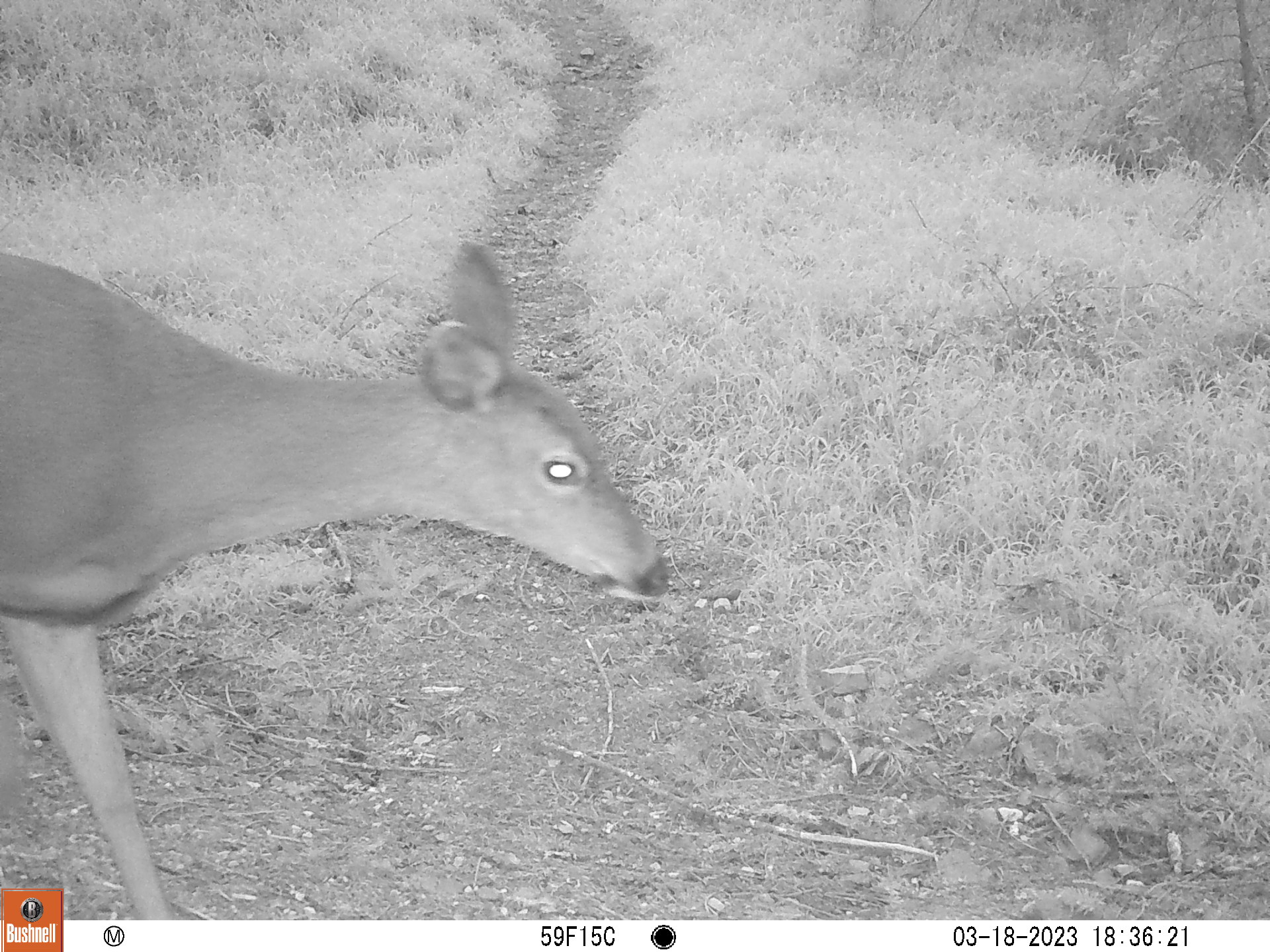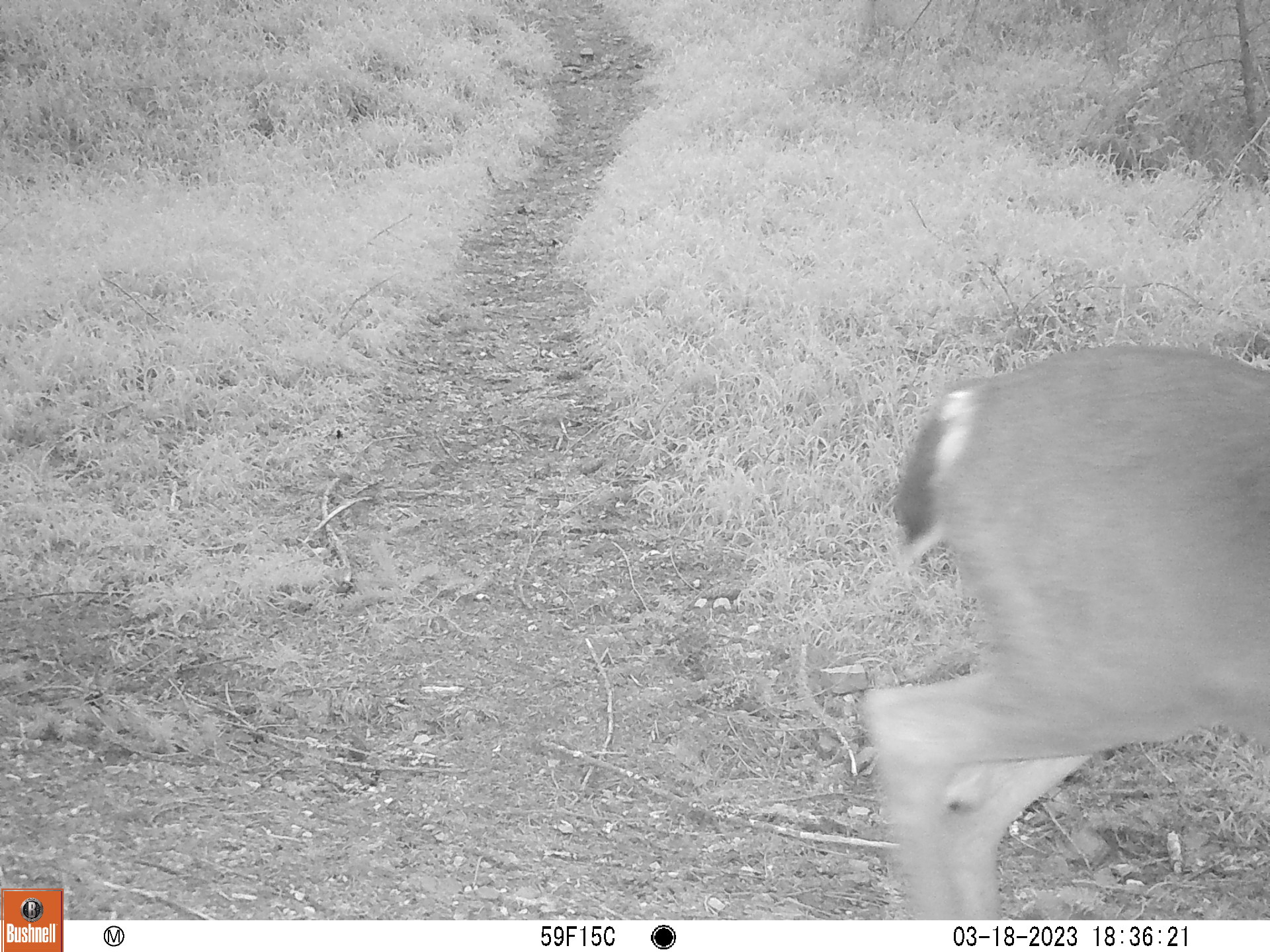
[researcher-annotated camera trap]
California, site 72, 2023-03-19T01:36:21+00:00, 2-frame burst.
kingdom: Animalia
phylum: Chordata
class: Mammalia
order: Artiodactyla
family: Cervidae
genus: Odocoileus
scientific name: Odocoileus hemionus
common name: mule deer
Mule deer (Odocoileus hemionus).